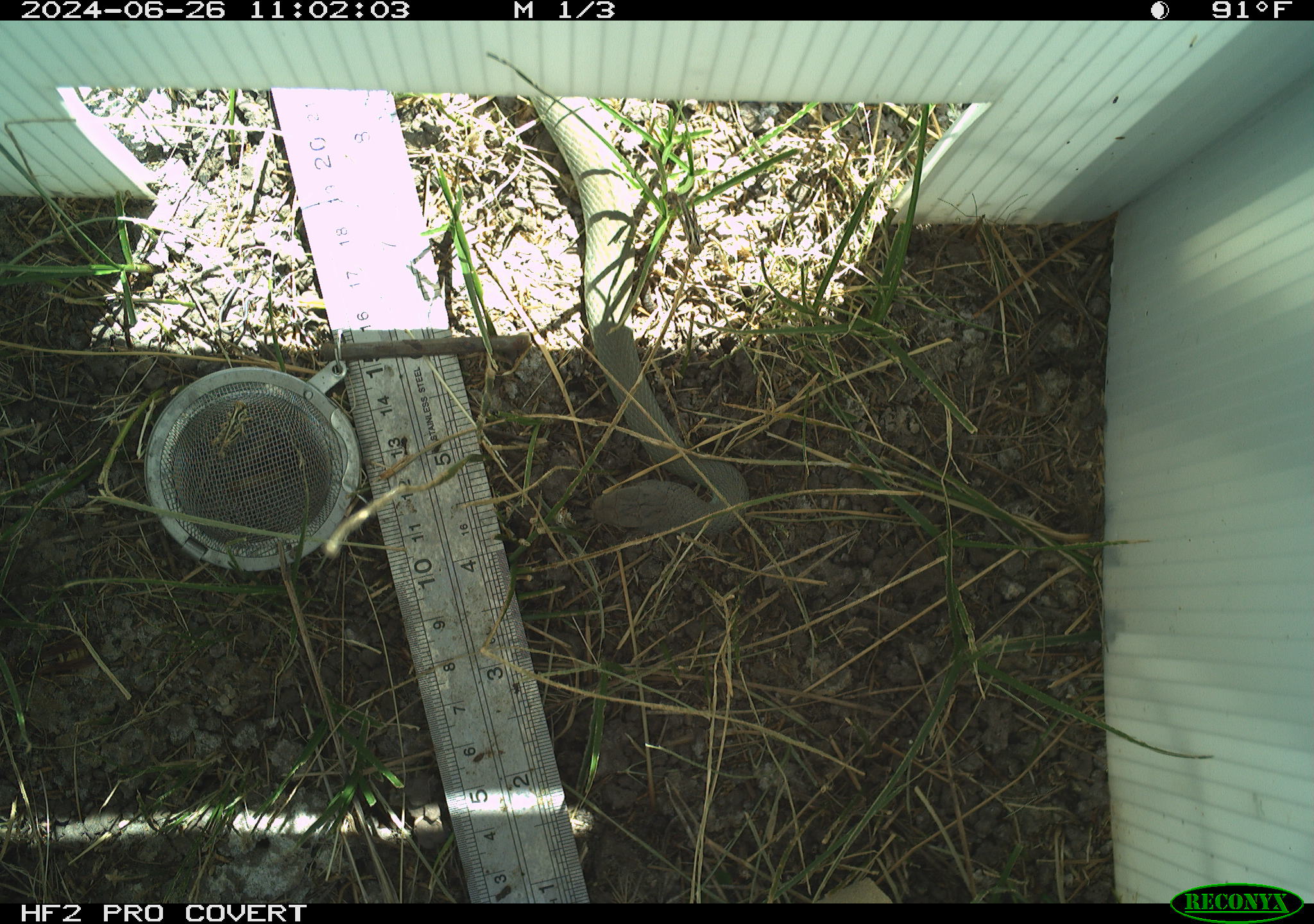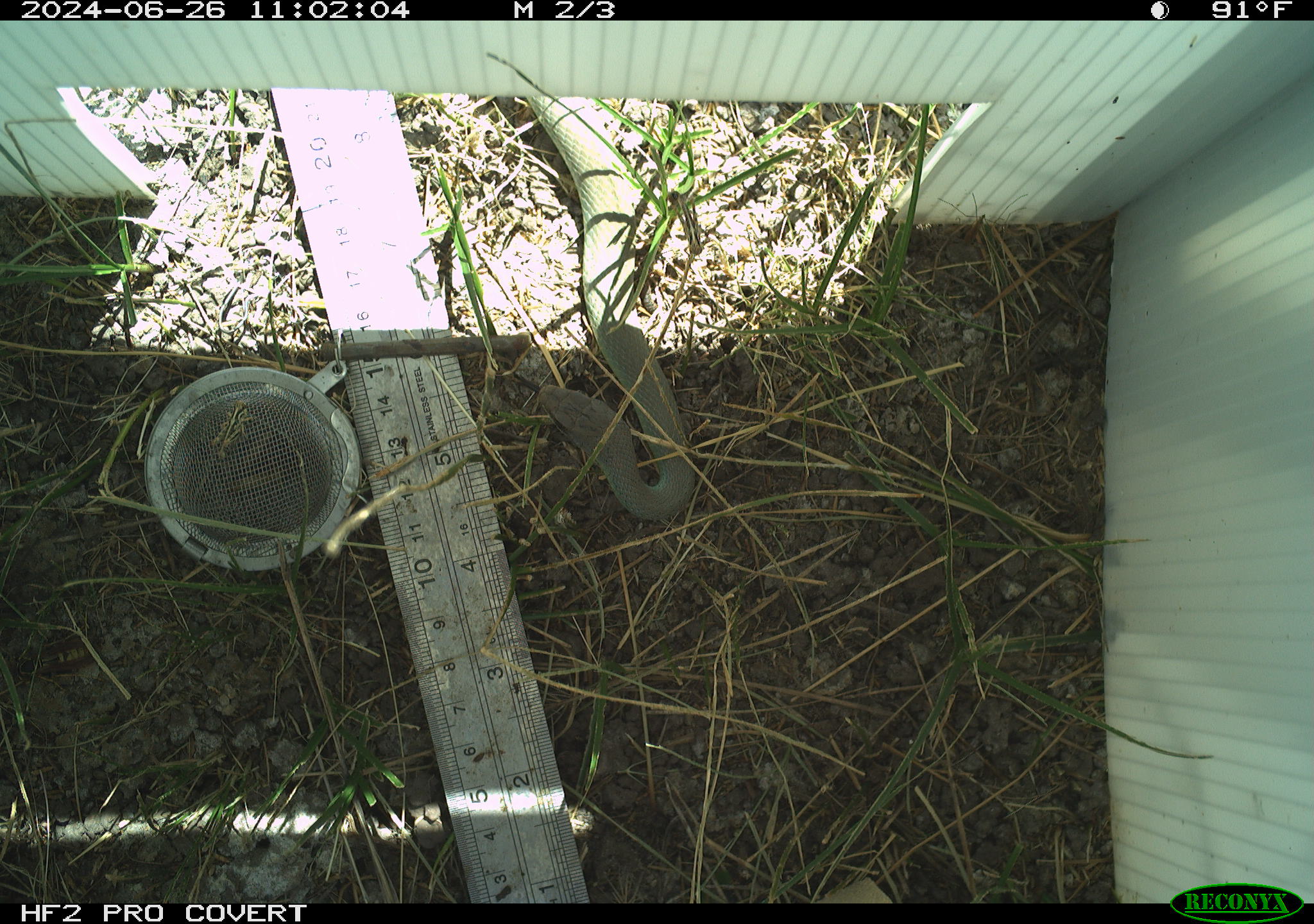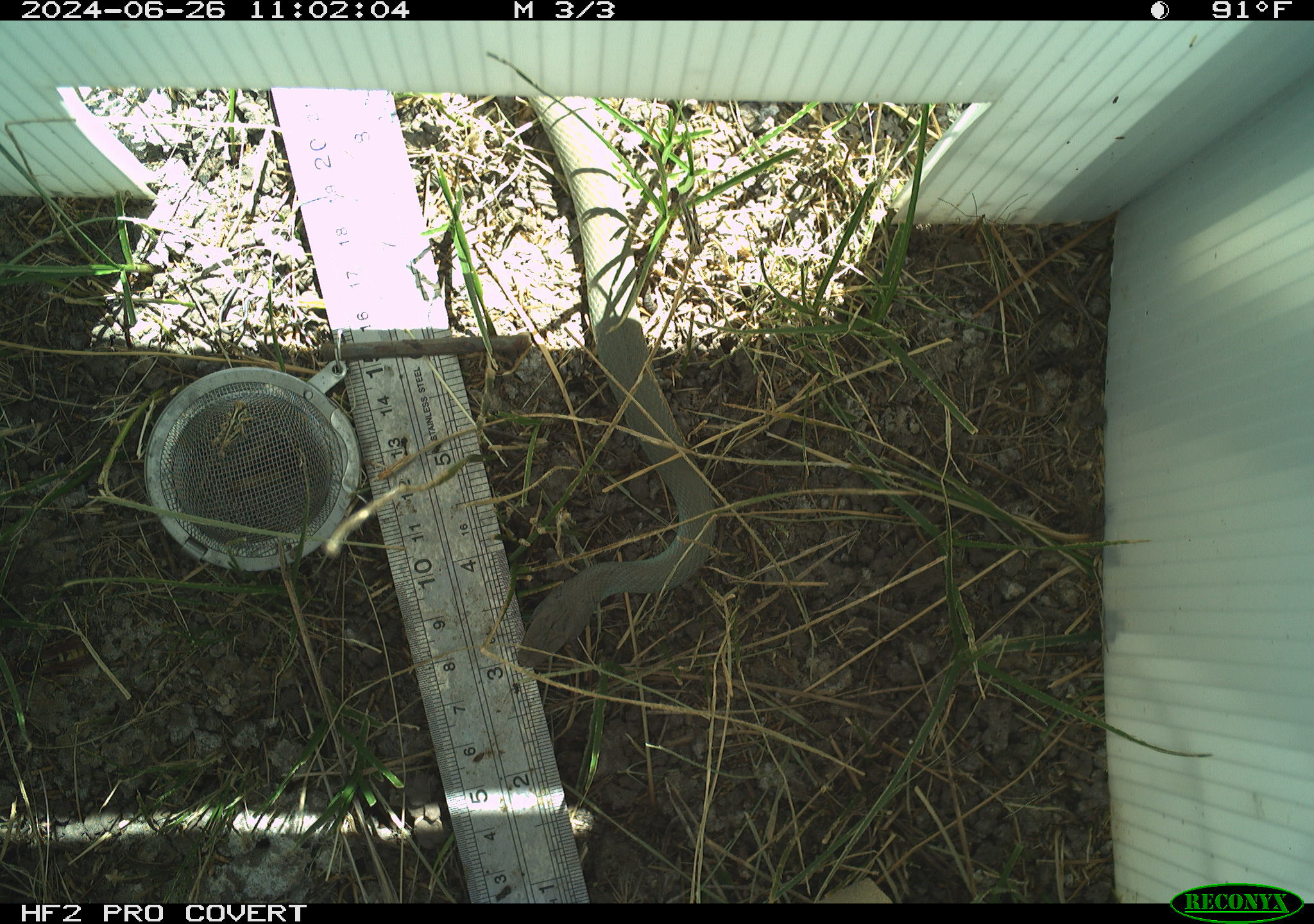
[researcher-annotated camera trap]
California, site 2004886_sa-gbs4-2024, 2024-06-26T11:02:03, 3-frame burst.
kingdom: Animalia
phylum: Chordata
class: Reptilia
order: Squamata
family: Colubridae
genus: Coluber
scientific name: Coluber constrictor mormon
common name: western yellow-bellied racer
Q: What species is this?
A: Western yellow-bellied racer (Coluber constrictor mormon).